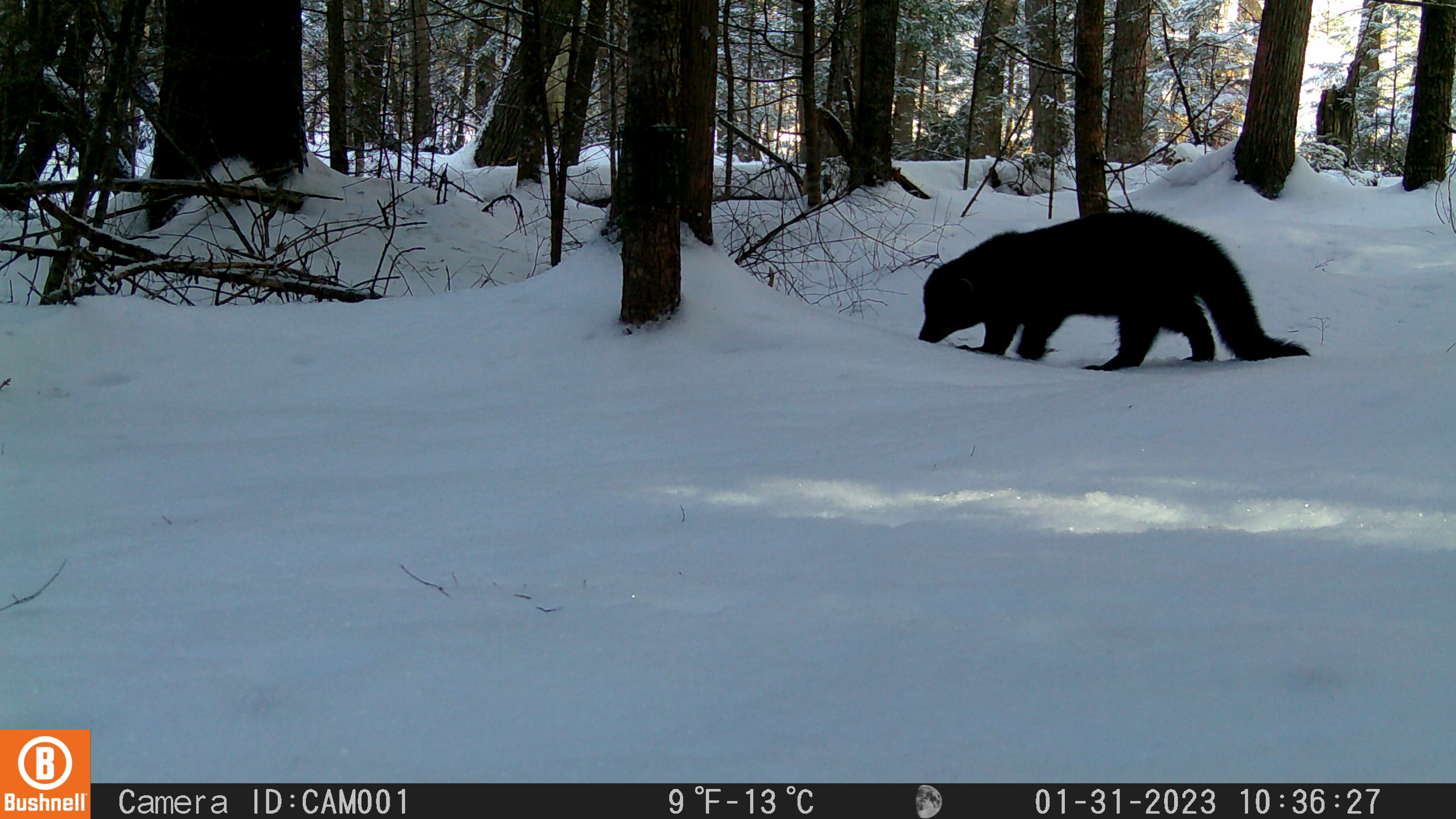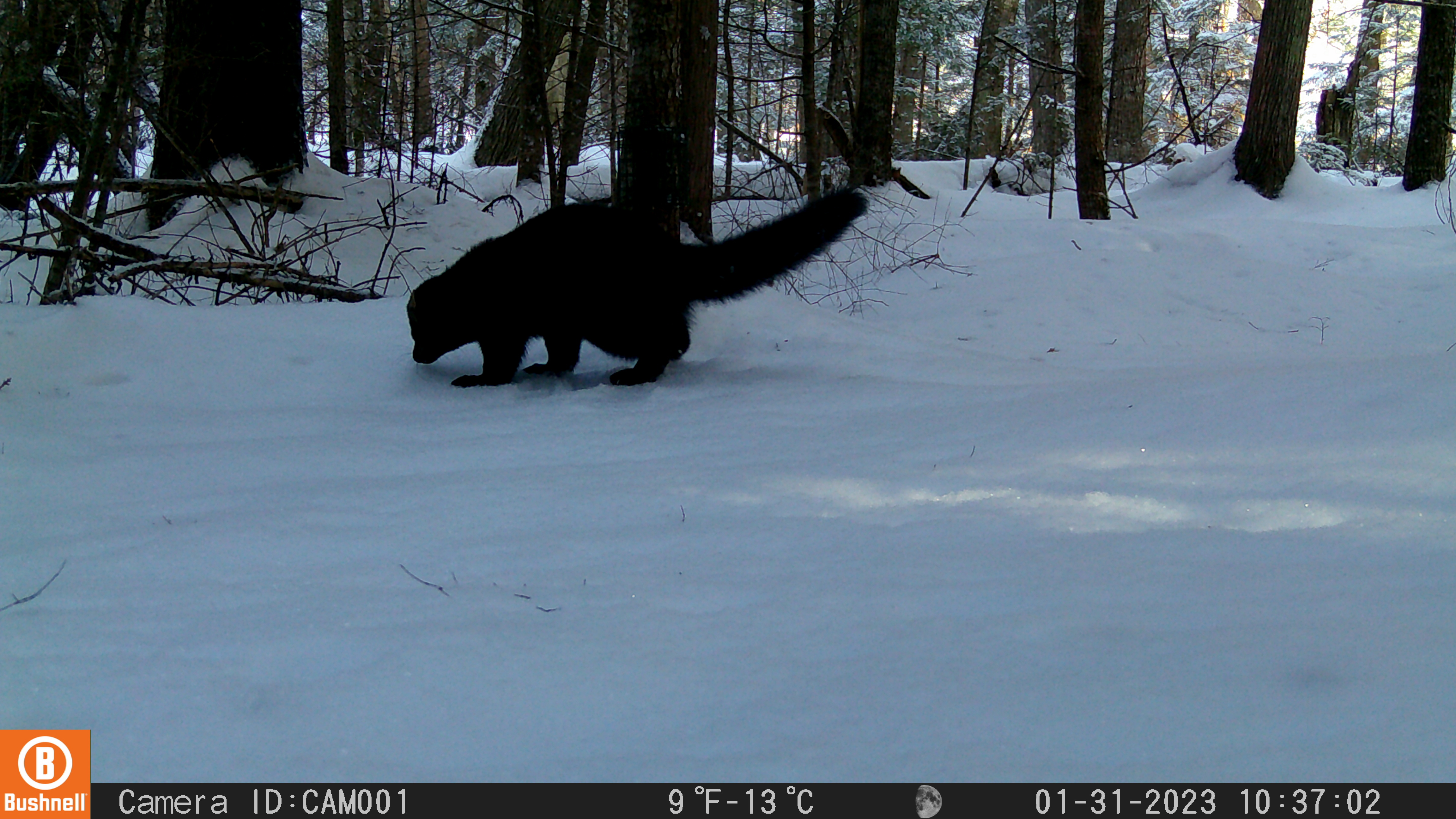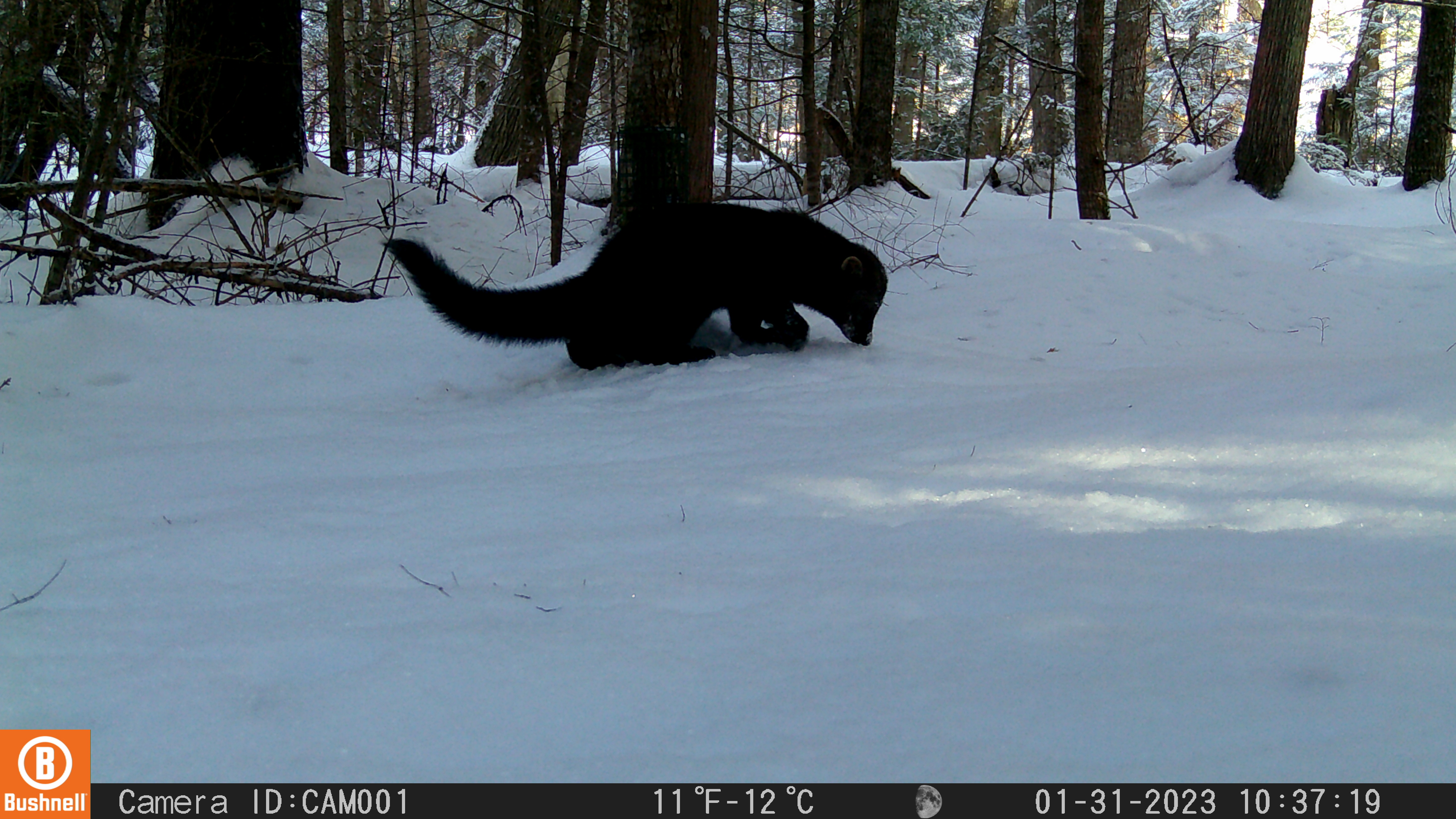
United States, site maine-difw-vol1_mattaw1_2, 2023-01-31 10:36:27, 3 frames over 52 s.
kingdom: Animalia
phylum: Chordata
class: Mammalia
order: Carnivora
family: Mustelidae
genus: Pekania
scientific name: Pekania pennanti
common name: fisher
Fisher (Pekania pennanti).